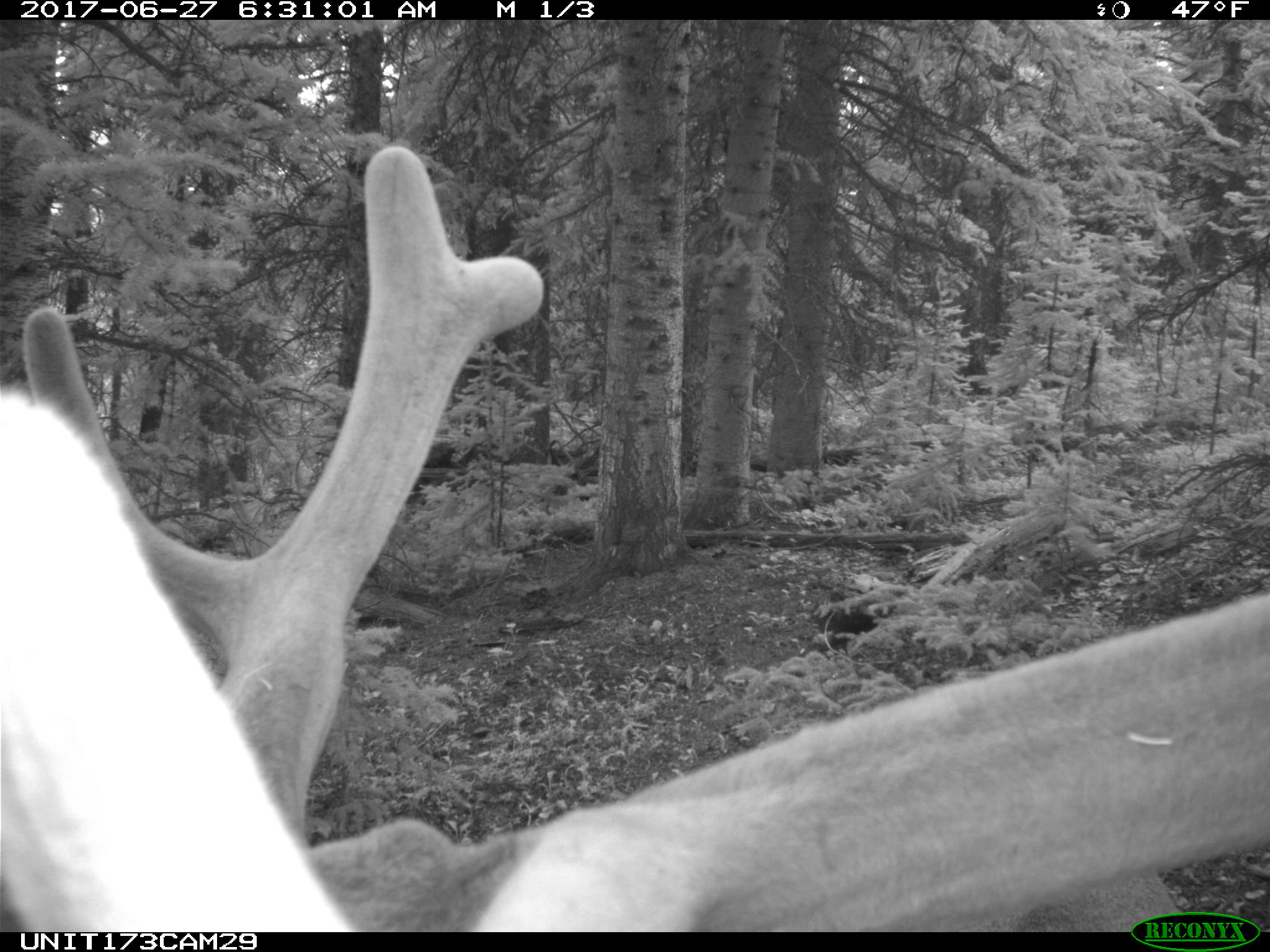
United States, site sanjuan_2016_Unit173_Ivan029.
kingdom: Animalia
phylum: Chordata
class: Mammalia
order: Artiodactyla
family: Cervidae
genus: Cervus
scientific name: Cervus elaphus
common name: red deer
Cervus elaphus (red deer).